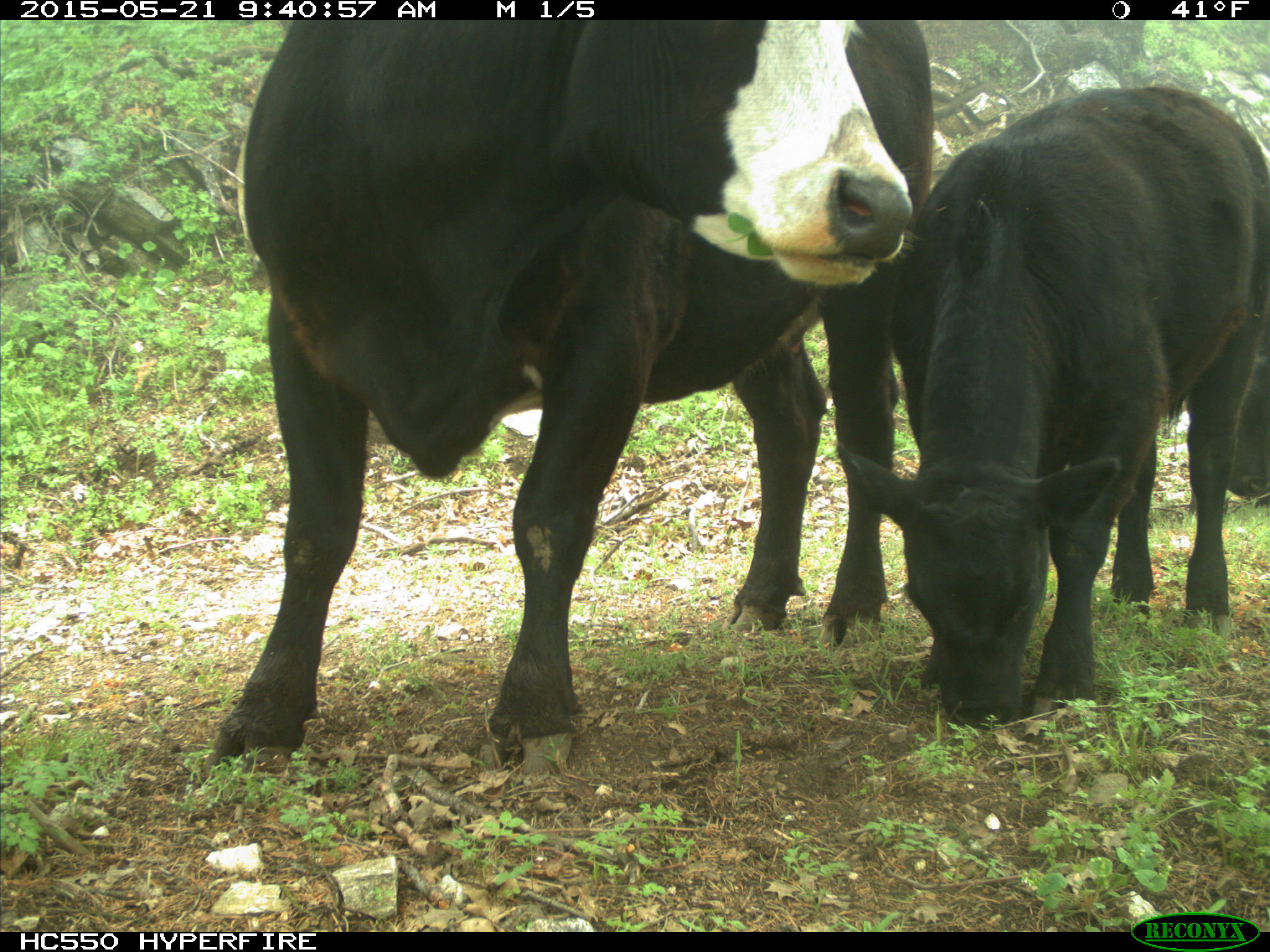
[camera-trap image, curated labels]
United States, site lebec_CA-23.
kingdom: Animalia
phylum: Chordata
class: Mammalia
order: Artiodactyla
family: Bovidae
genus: Bos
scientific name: Bos taurus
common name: domestic cow